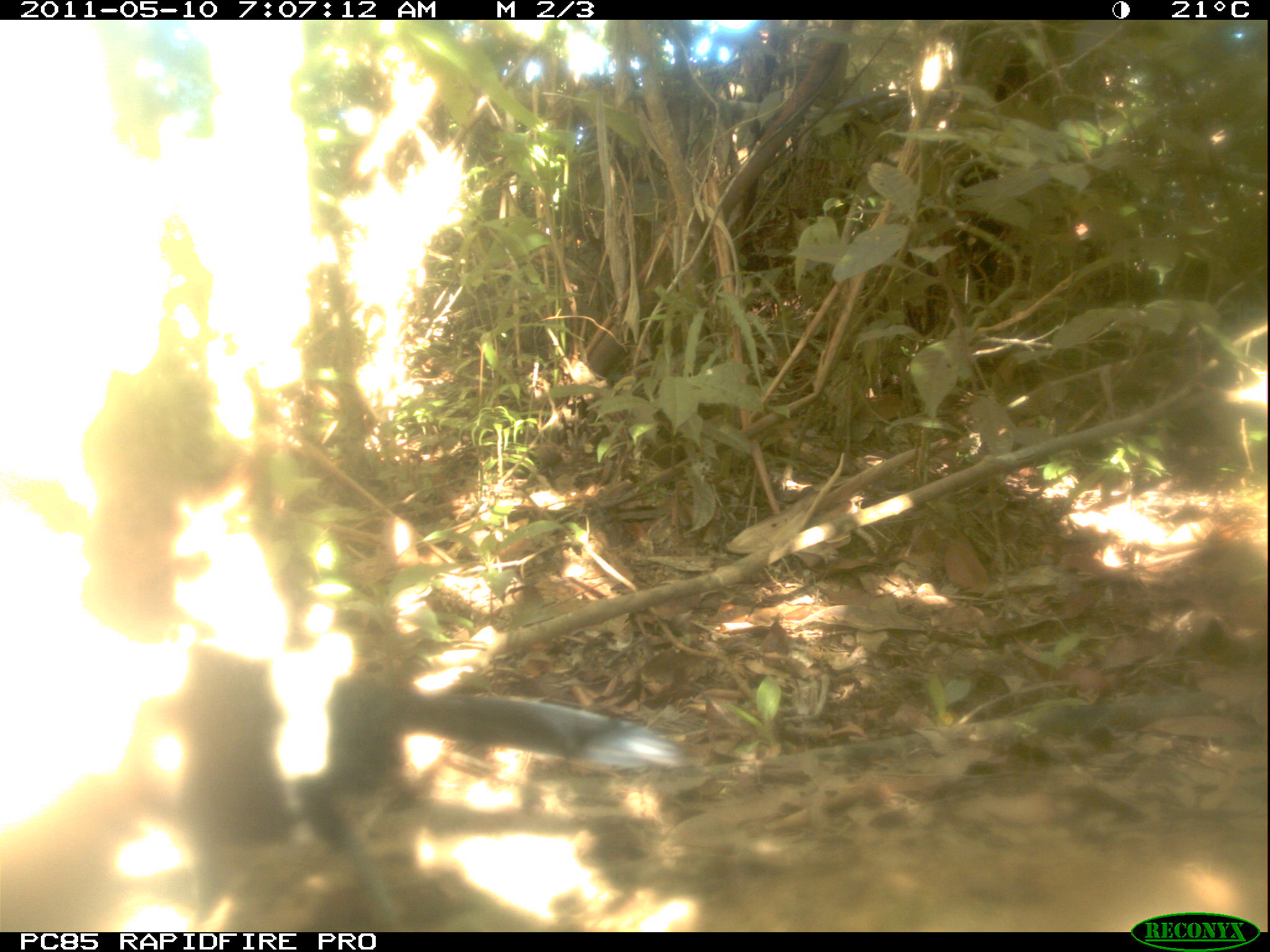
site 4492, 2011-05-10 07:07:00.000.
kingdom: Animalia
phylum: Chordata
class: Aves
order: Cuculiformes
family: Cuculidae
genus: Coua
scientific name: Coua serriana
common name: red-breasted coua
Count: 1.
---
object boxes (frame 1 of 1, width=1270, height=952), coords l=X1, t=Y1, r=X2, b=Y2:
coua serriana: l=111, t=642, r=681, b=926